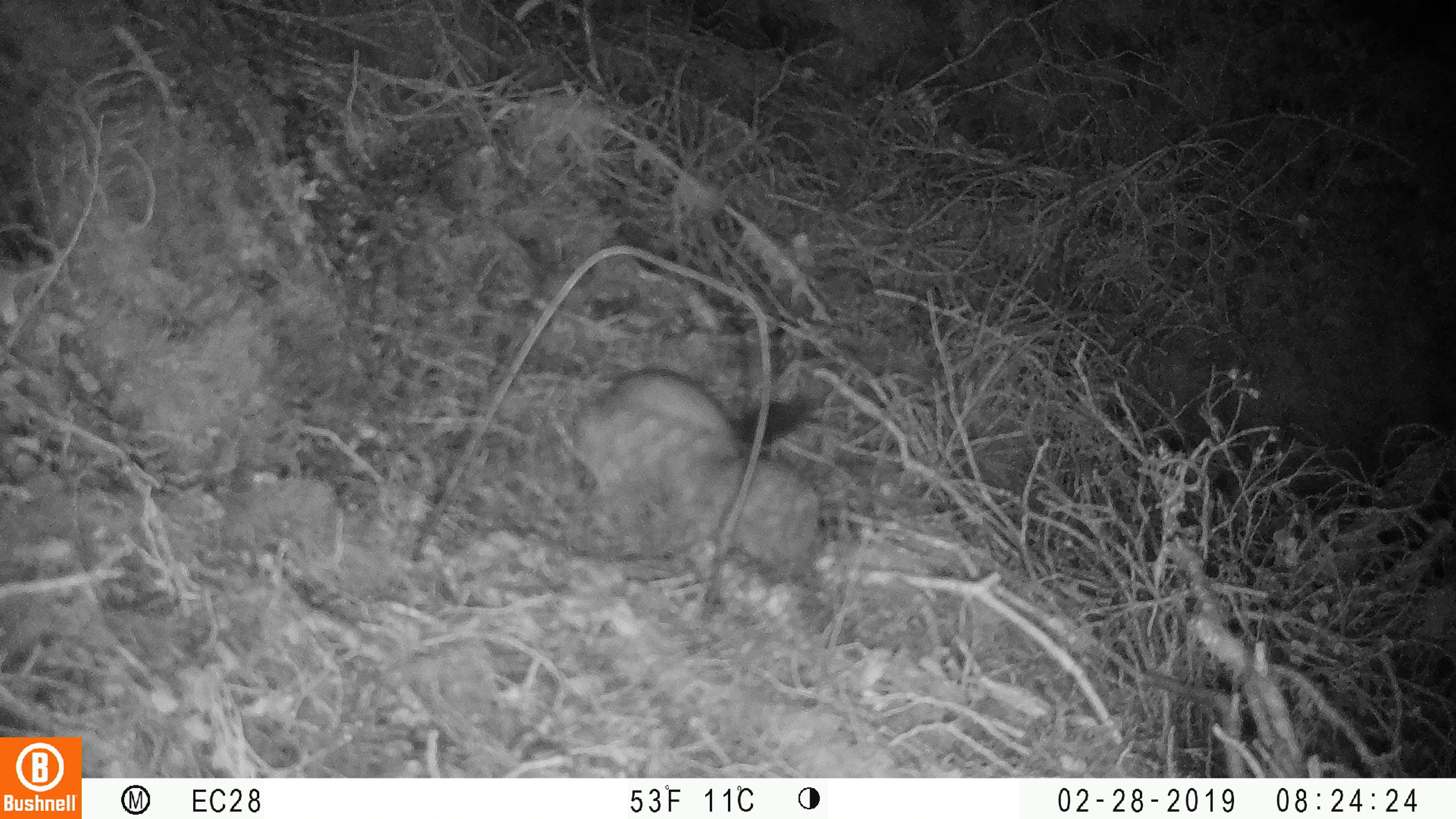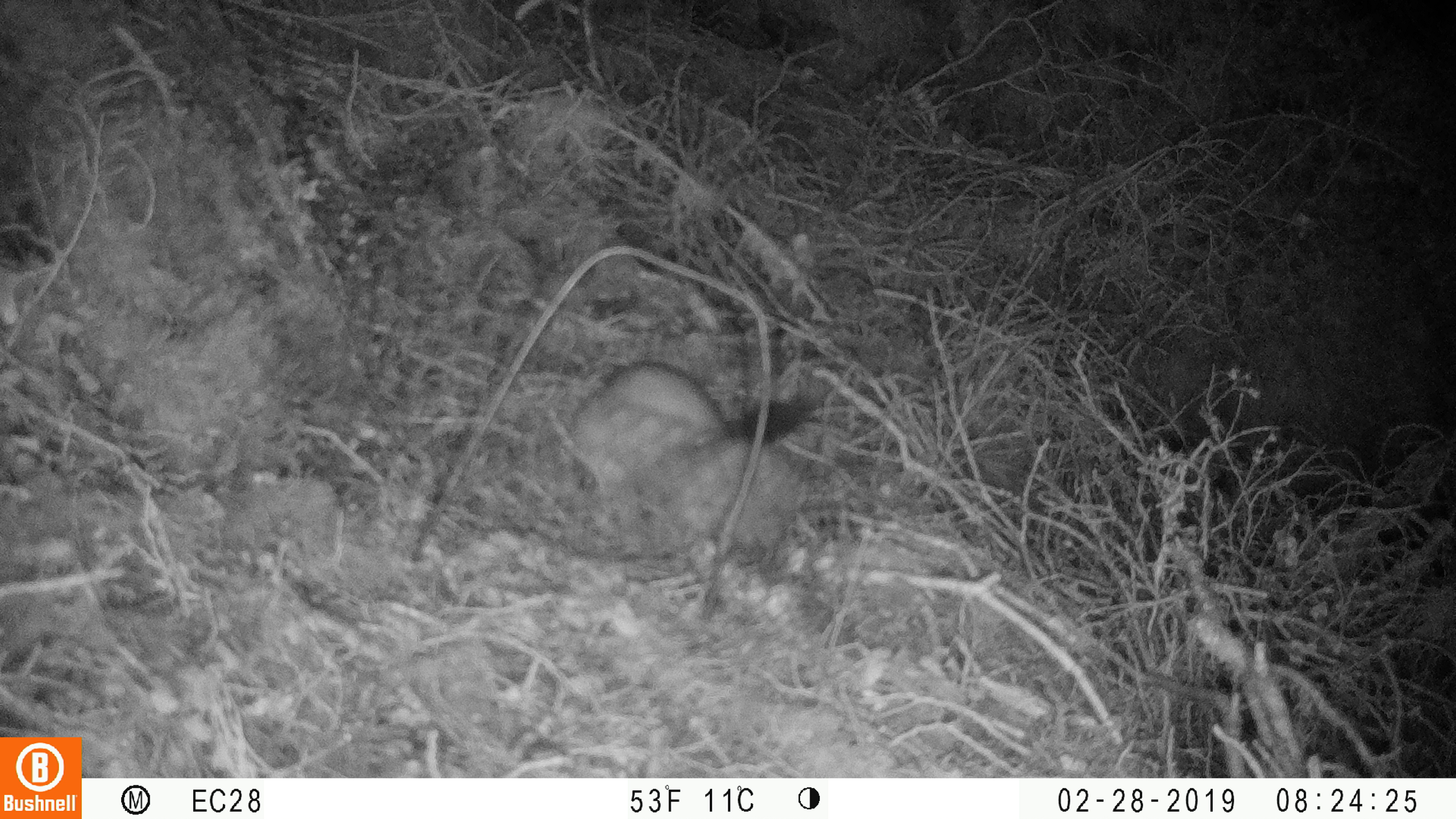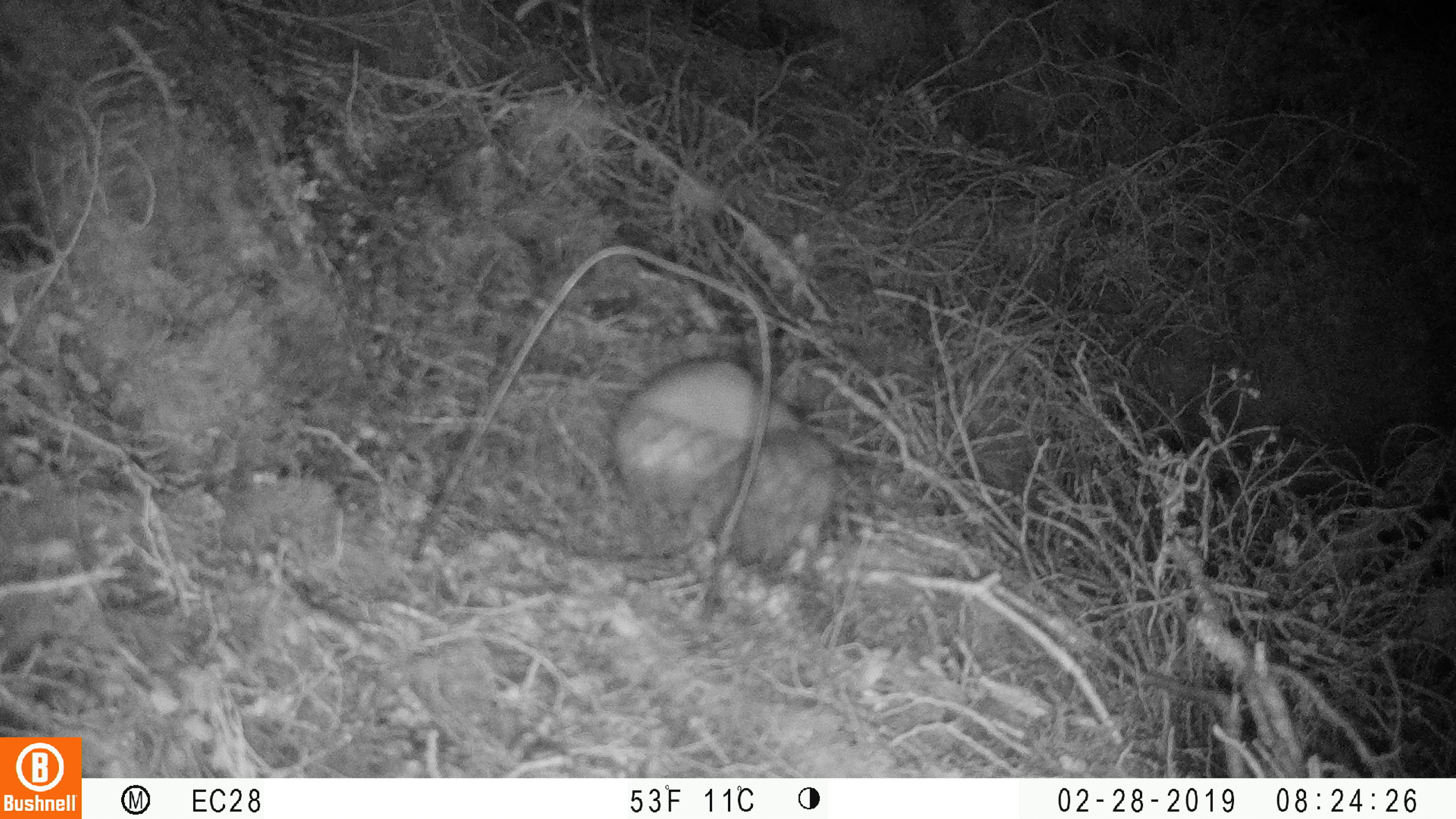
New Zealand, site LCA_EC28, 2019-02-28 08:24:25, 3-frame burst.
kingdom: Animalia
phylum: Chordata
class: Mammalia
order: Carnivora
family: Mustelidae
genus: Mustela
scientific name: Mustela erminea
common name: stoat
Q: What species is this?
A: Stoat (Mustela erminea).